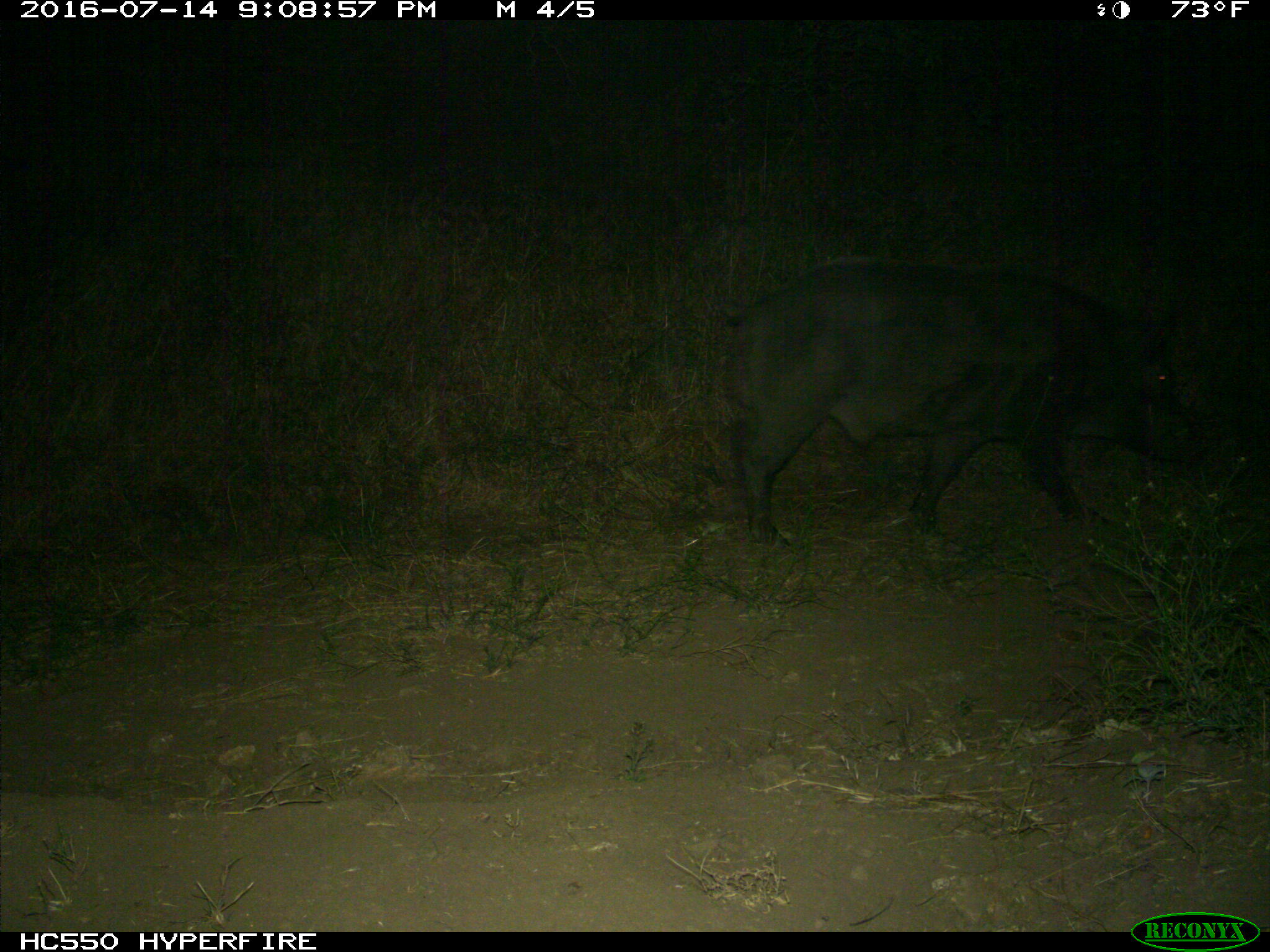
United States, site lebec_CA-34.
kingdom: Animalia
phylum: Chordata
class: Mammalia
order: Artiodactyla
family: Suidae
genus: Sus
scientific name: Sus scrofa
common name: wild boar